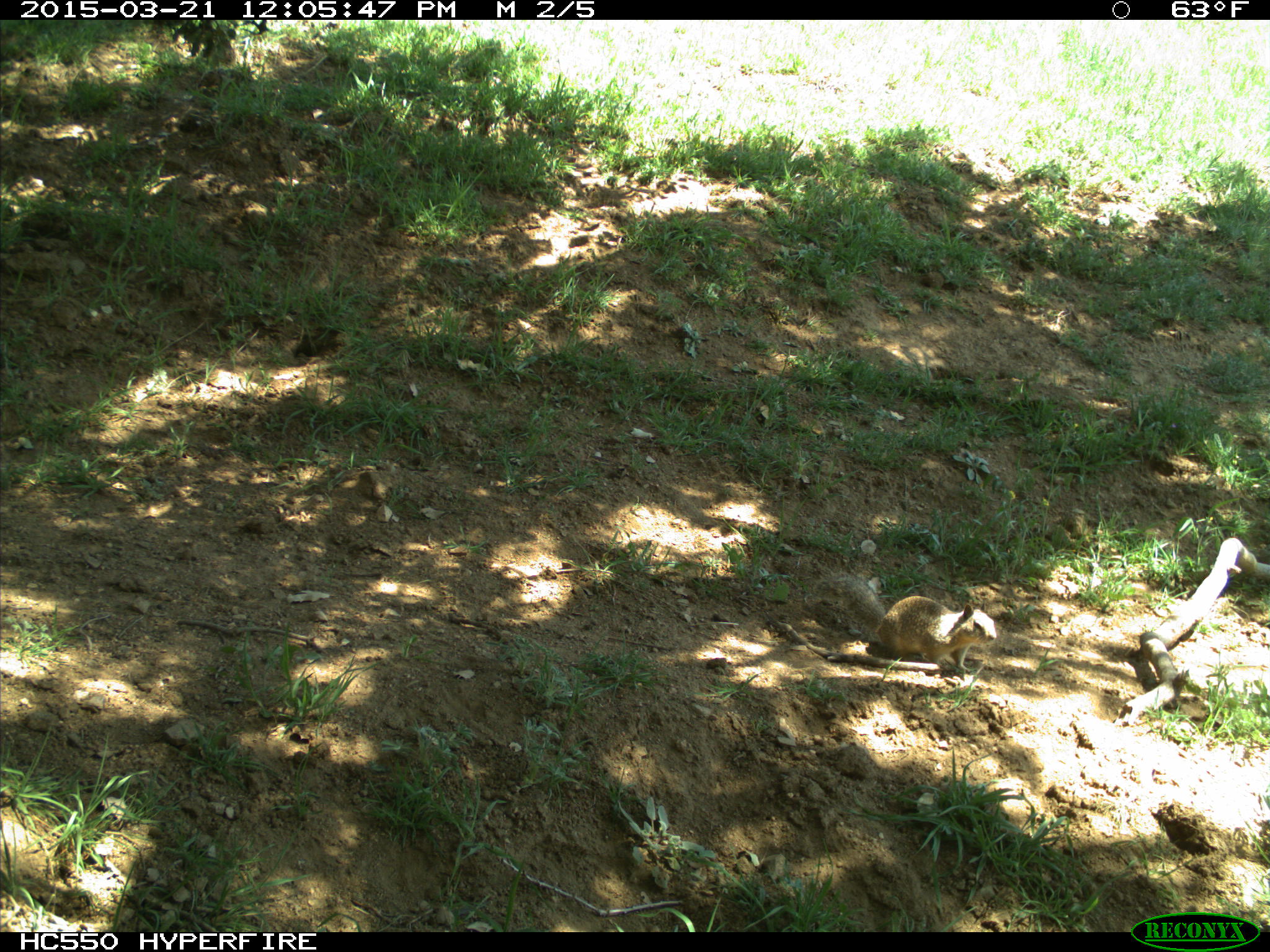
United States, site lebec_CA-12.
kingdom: Animalia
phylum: Chordata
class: Mammalia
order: Rodentia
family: Sciuridae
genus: Otospermophilus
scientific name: Otospermophilus beecheyi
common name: california ground squirrel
Otospermophilus beecheyi (california ground squirrel).